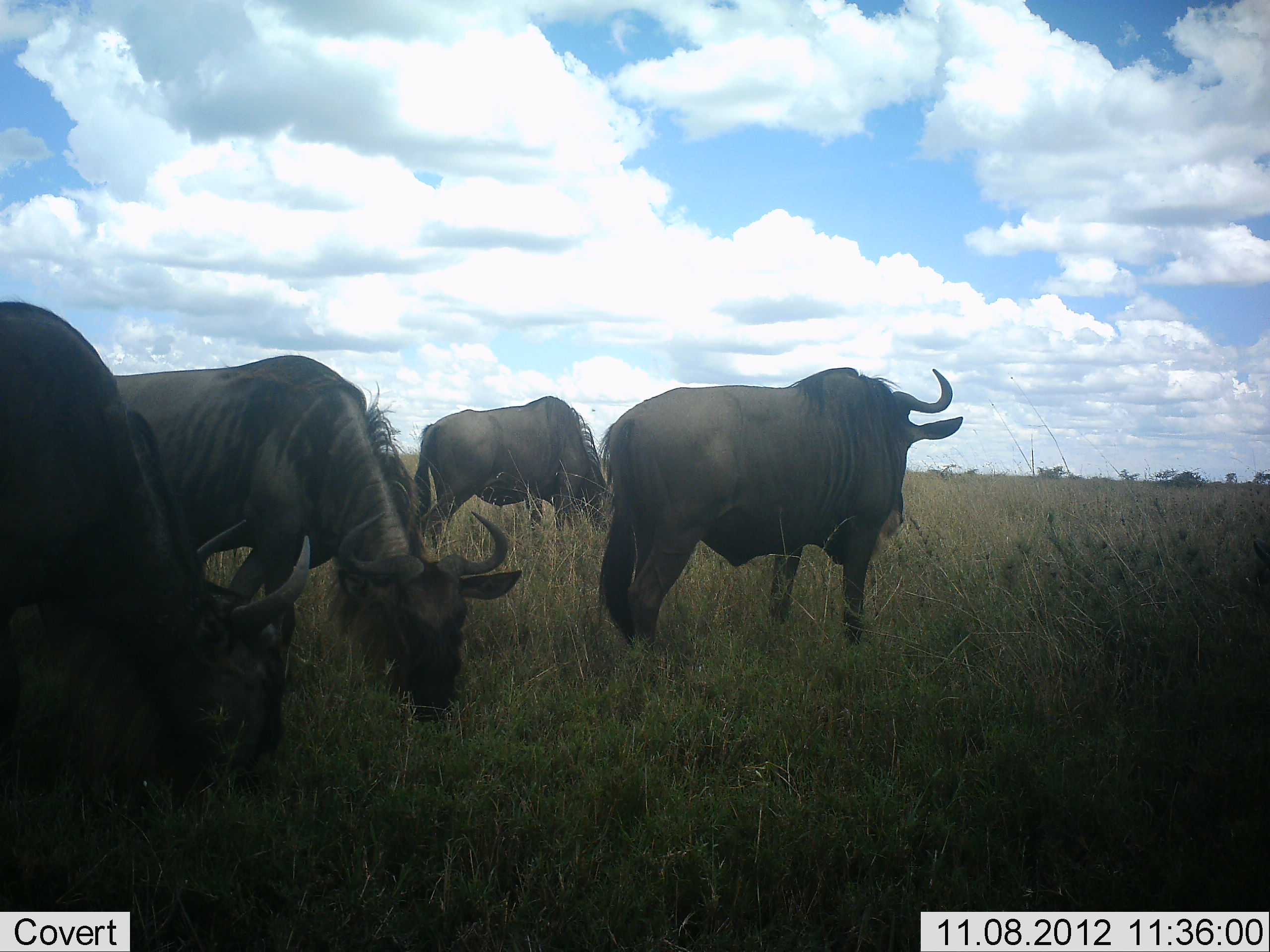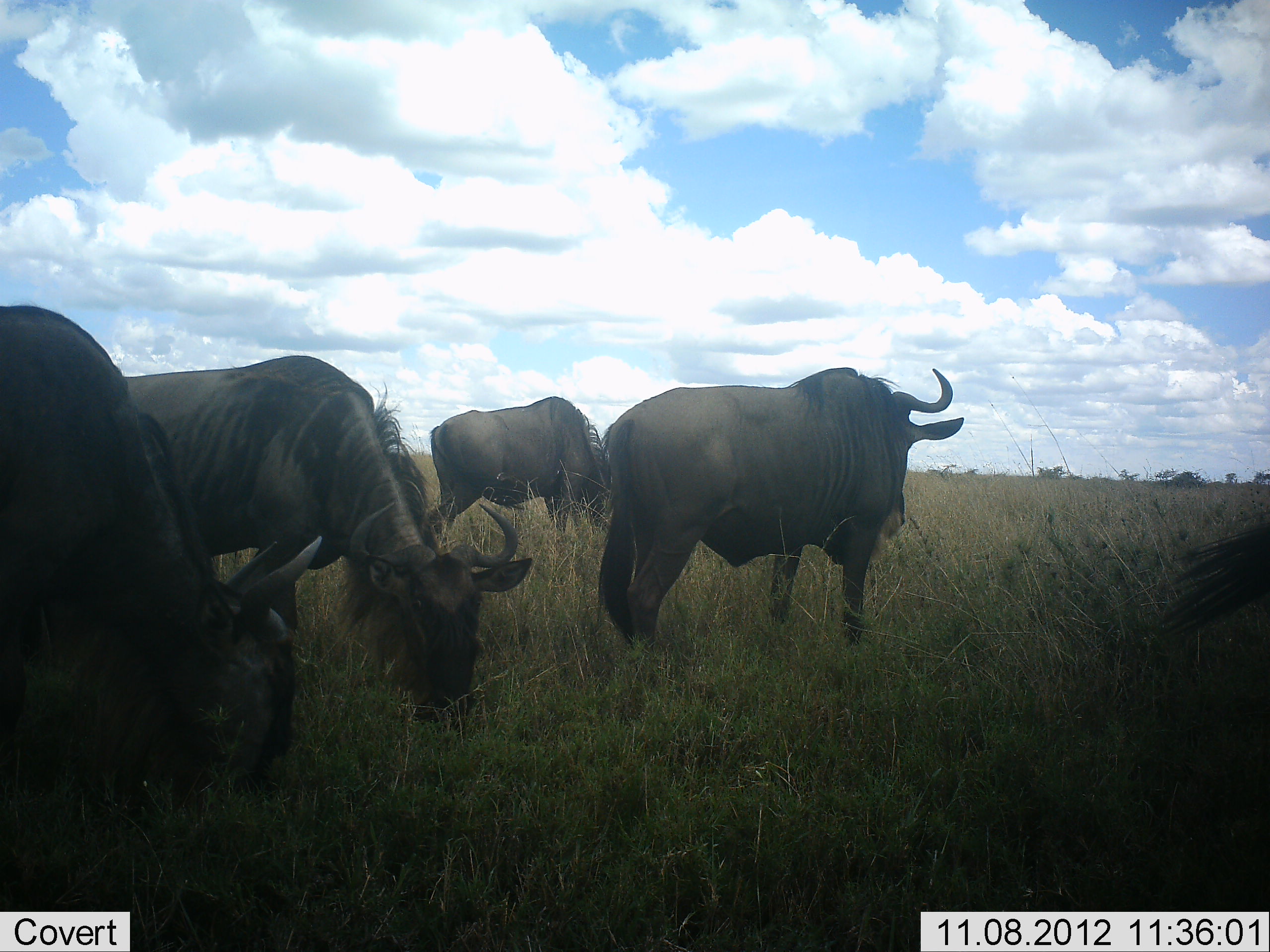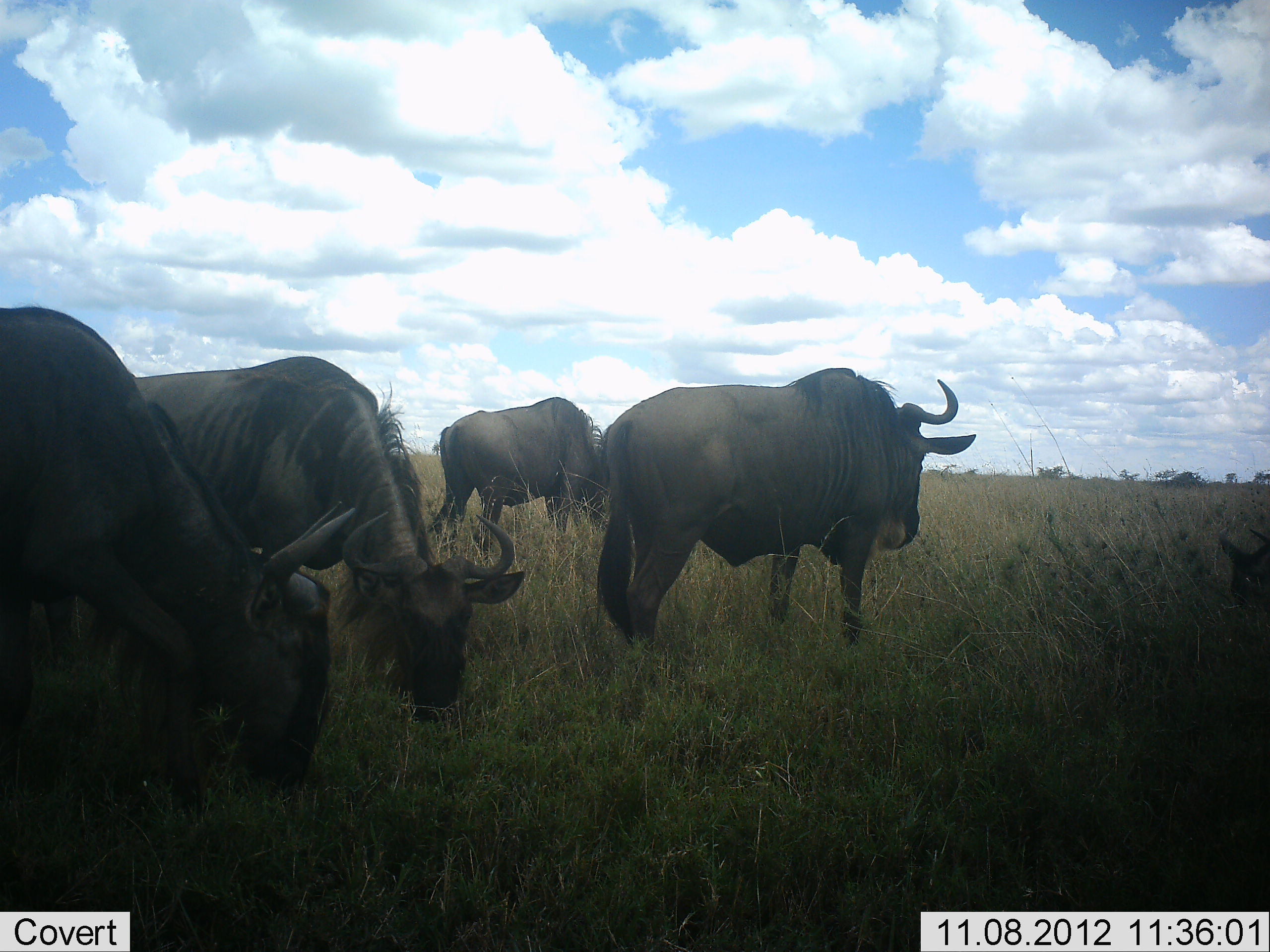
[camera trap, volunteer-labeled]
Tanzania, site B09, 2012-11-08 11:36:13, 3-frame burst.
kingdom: Animalia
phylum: Chordata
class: Mammalia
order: Artiodactyla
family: Bovidae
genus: Connochaetes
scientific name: Connochaetes taurinus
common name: blue wildebeest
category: wildebeest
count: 5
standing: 90%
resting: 0%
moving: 10%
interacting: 0%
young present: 0%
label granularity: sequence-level